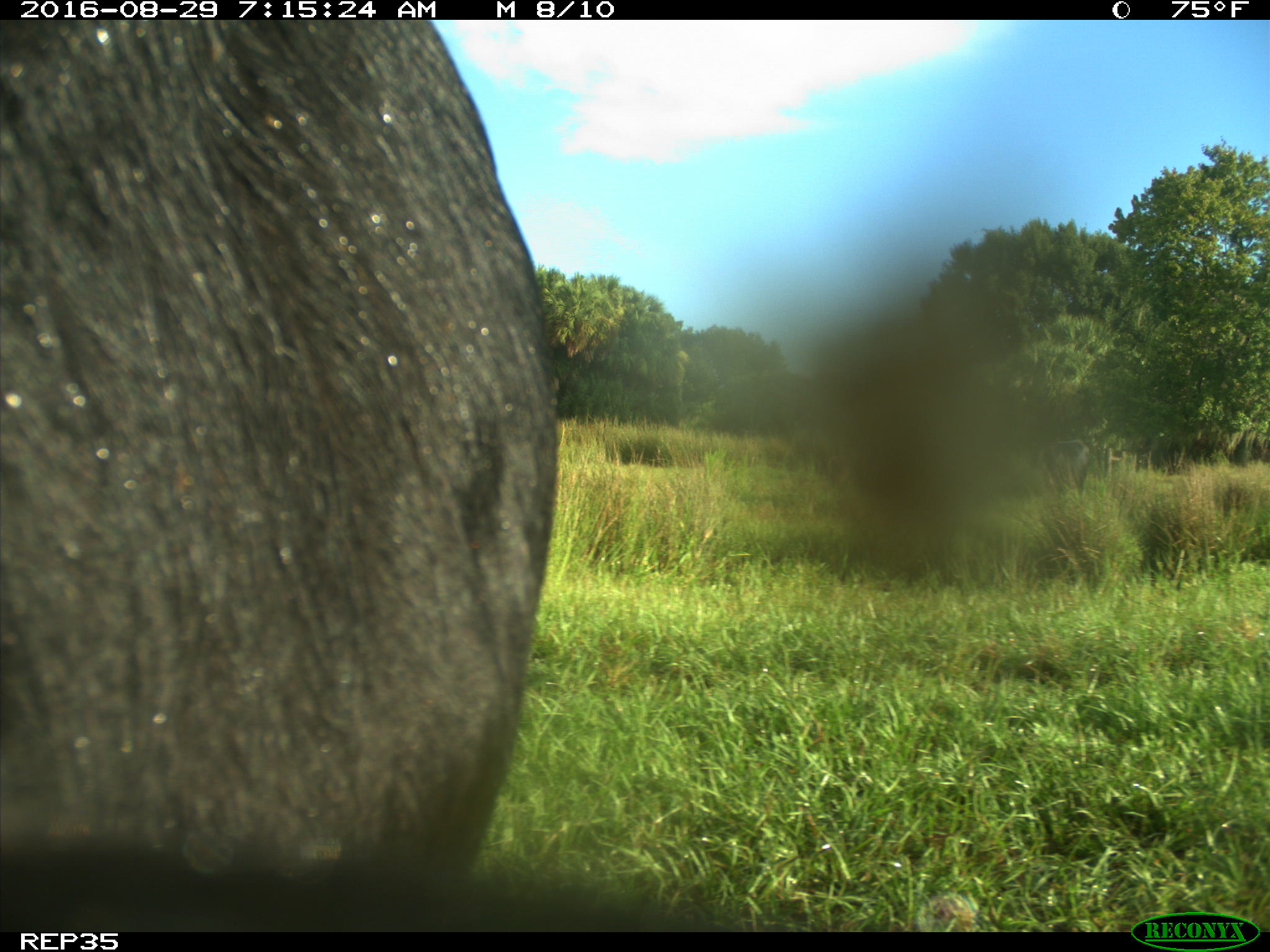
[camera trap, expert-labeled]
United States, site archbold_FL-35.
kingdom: Animalia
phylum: Chordata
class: Mammalia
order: Artiodactyla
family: Bovidae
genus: Bos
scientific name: Bos taurus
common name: domestic cow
Bos taurus (domestic cow).